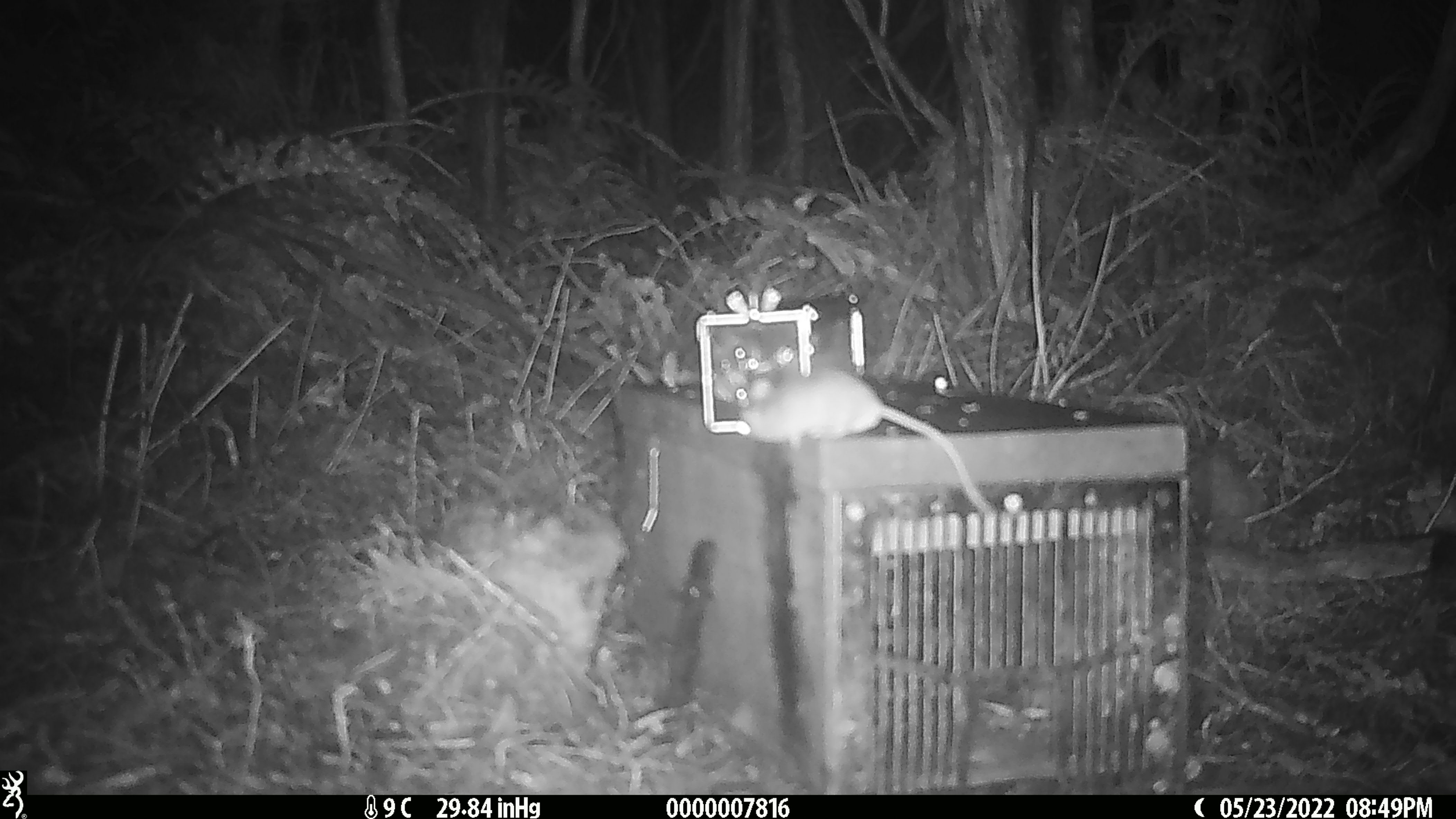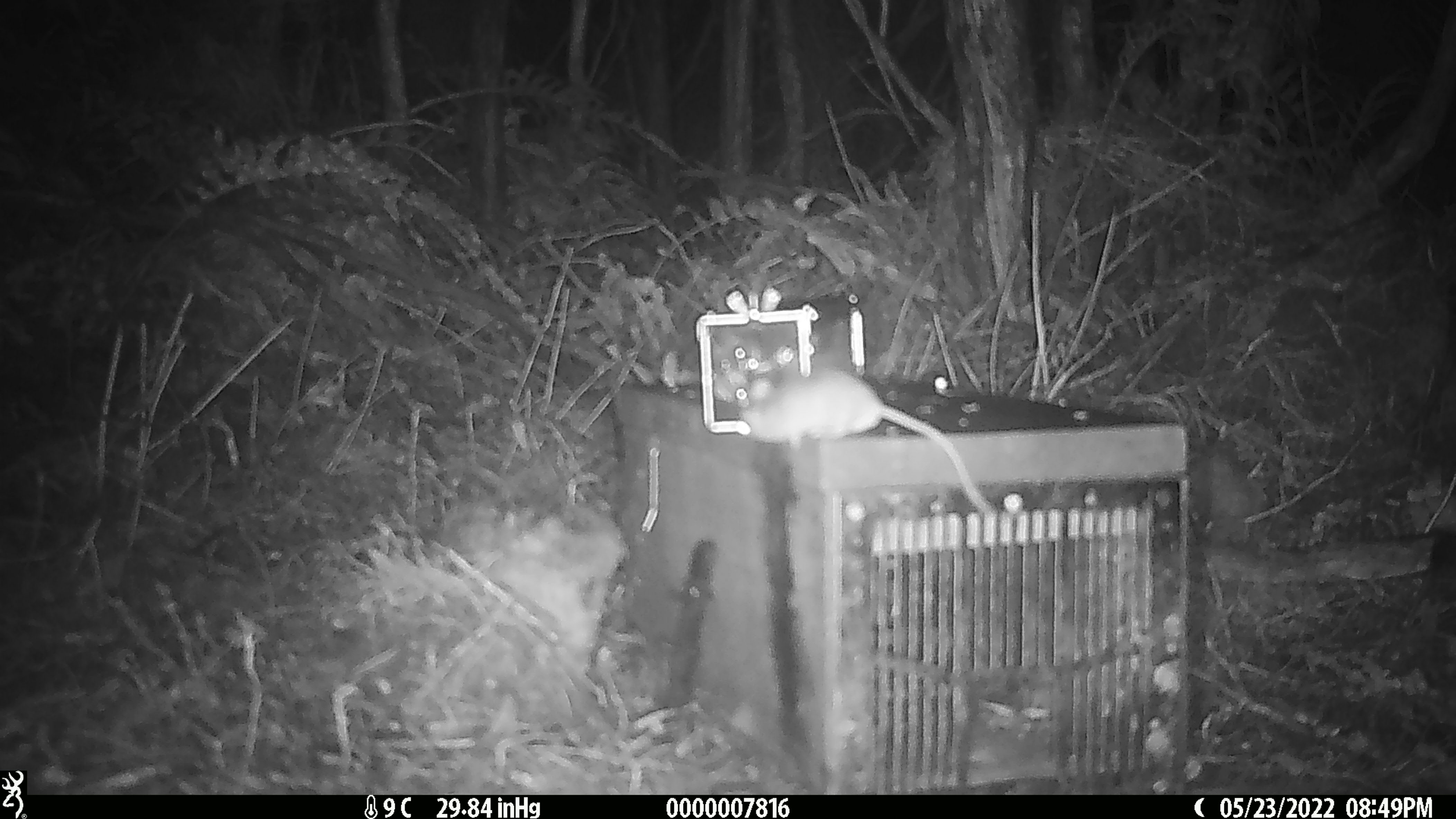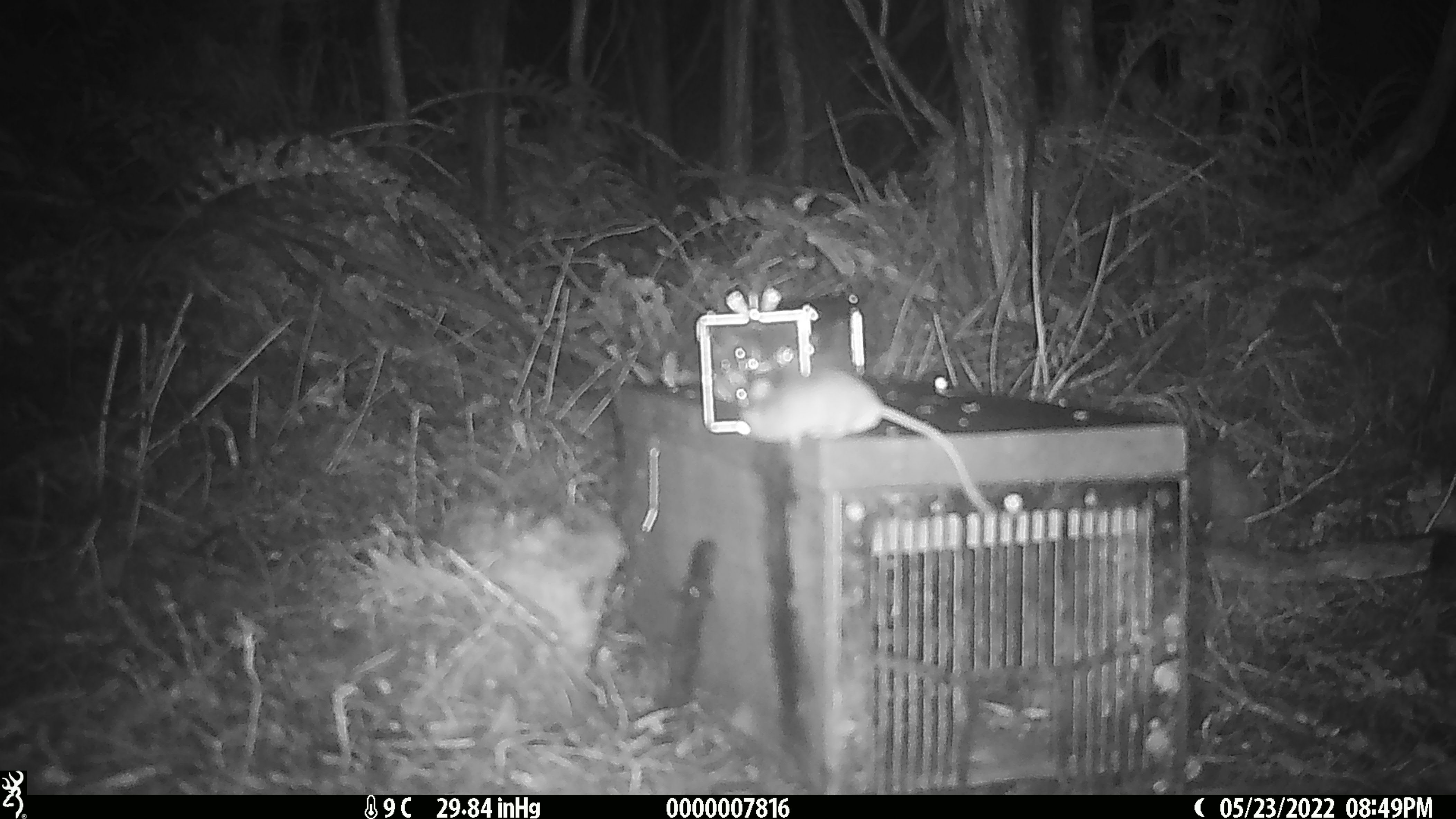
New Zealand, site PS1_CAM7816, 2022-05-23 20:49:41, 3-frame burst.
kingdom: Animalia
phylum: Chordata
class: Mammalia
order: Rodentia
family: Muridae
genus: Mus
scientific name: Mus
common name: mouse